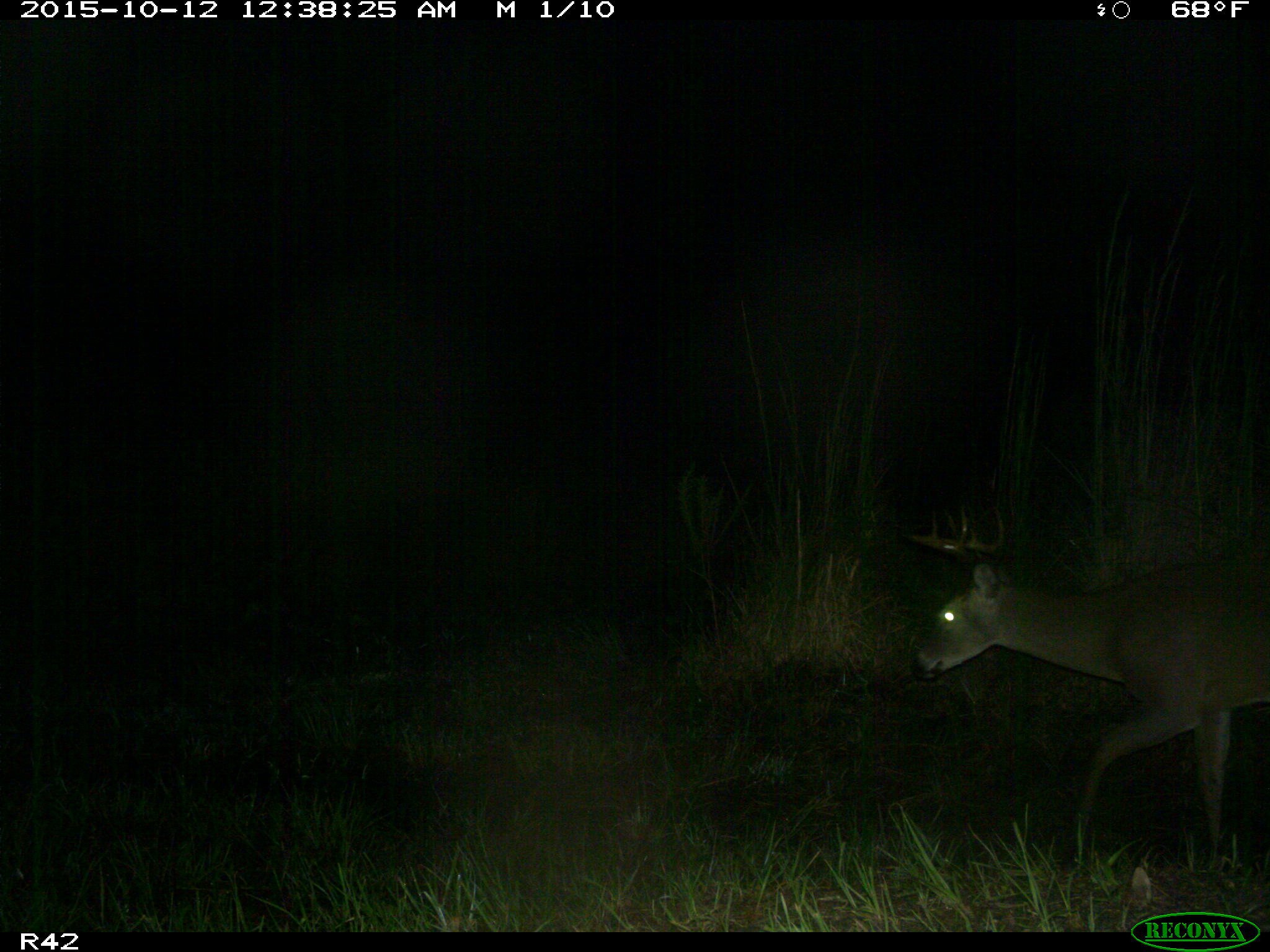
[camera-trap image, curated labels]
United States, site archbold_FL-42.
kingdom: Animalia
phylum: Chordata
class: Mammalia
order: Artiodactyla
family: Cervidae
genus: Odocoileus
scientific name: Odocoileus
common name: deer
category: unidentified deer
Unidentified deer (deer) (Odocoileus).